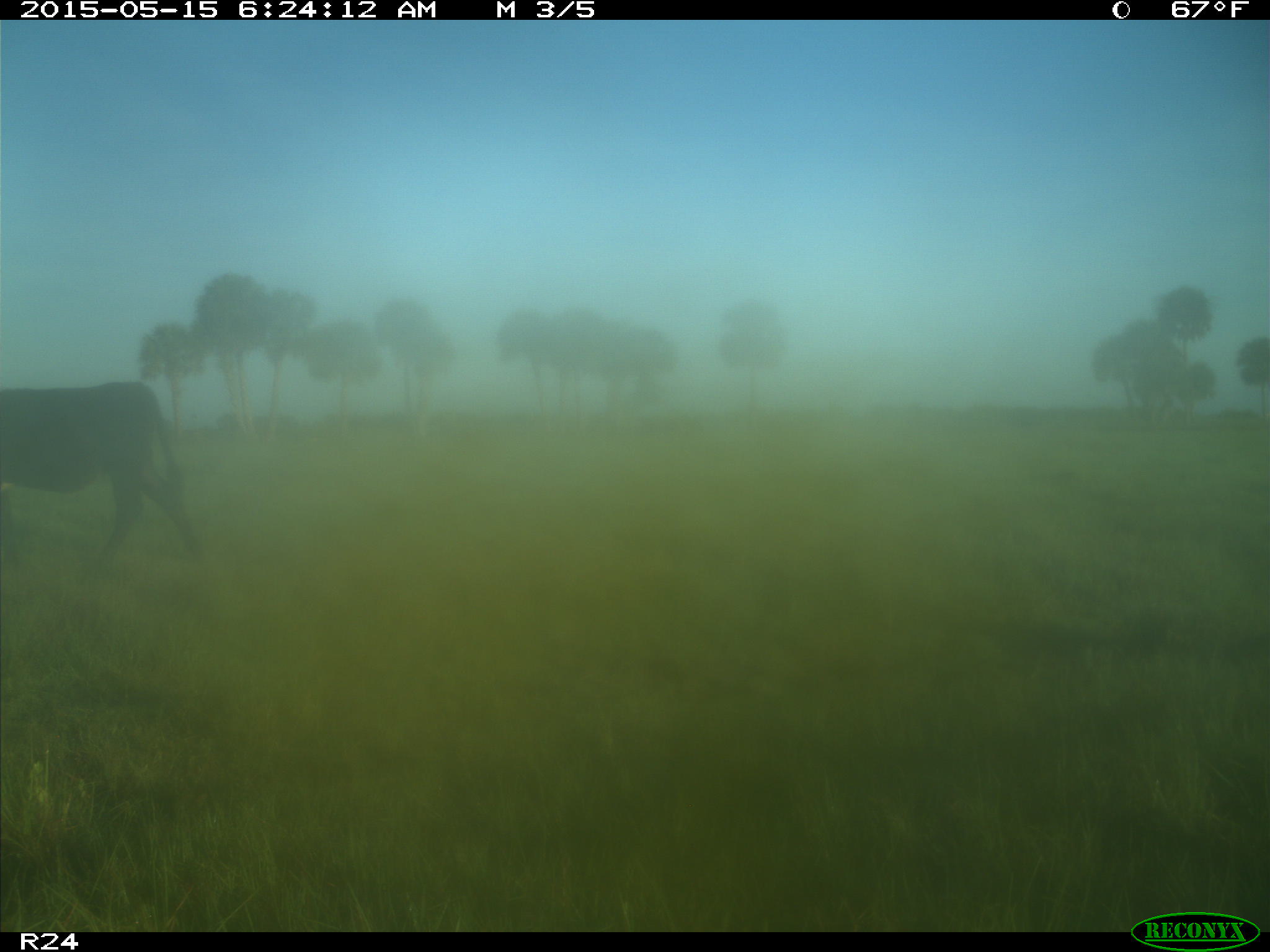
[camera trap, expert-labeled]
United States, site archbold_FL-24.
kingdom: Animalia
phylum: Chordata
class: Mammalia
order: Artiodactyla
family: Bovidae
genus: Bos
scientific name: Bos taurus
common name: domestic cow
Bos taurus (domestic cow).